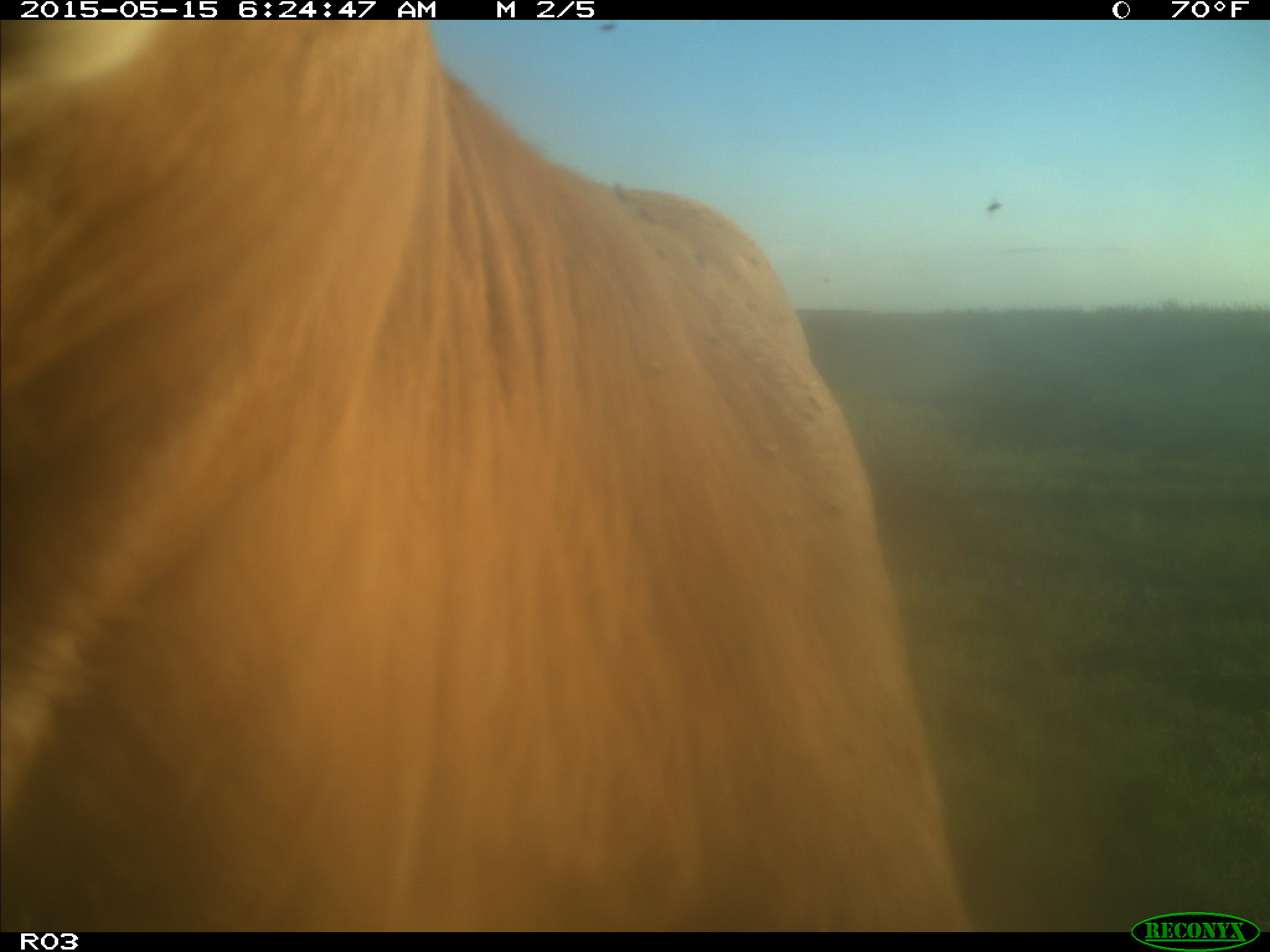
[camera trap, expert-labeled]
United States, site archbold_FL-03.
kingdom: Animalia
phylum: Chordata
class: Mammalia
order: Artiodactyla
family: Bovidae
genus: Bos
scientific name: Bos taurus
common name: domestic cow